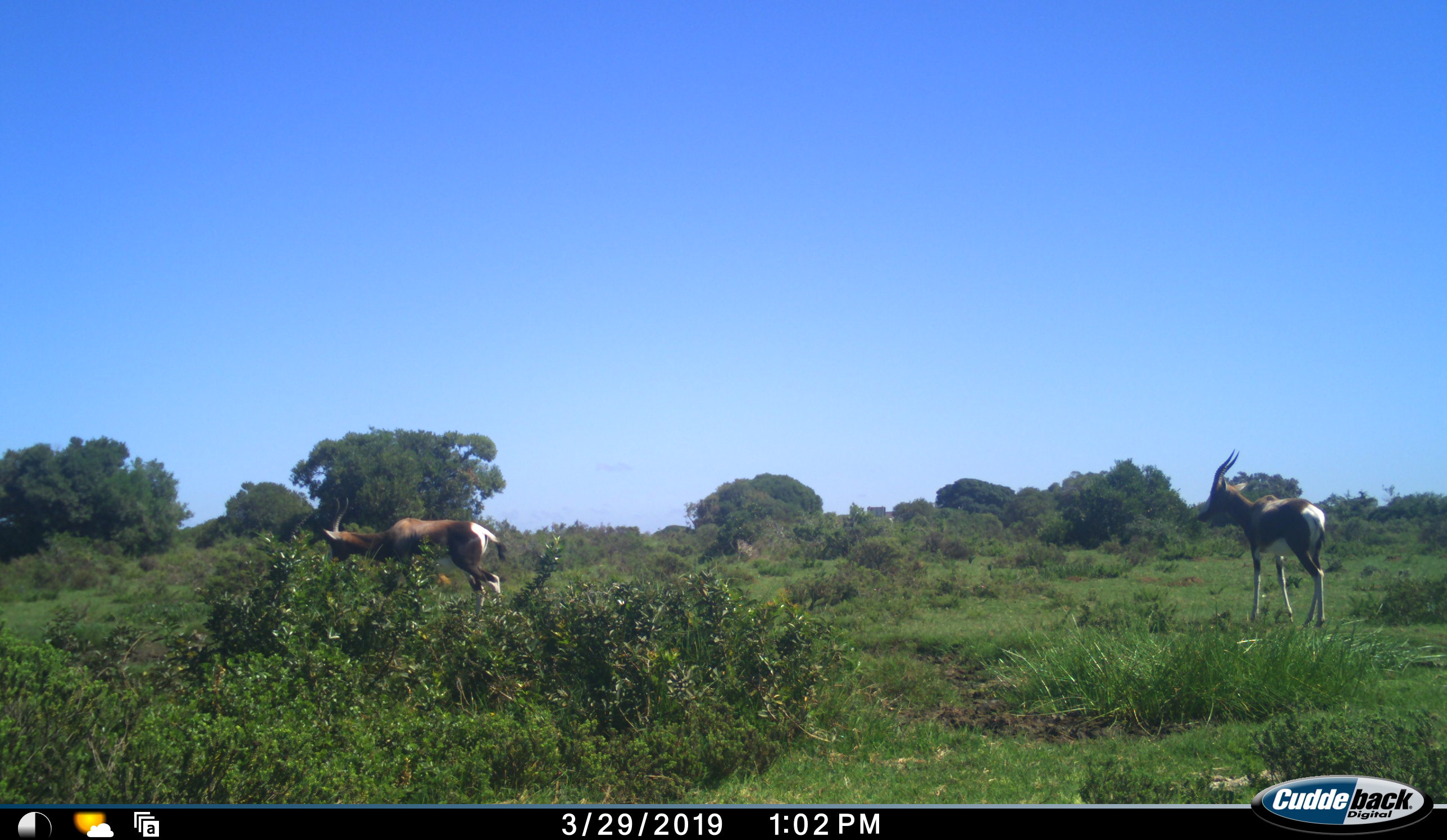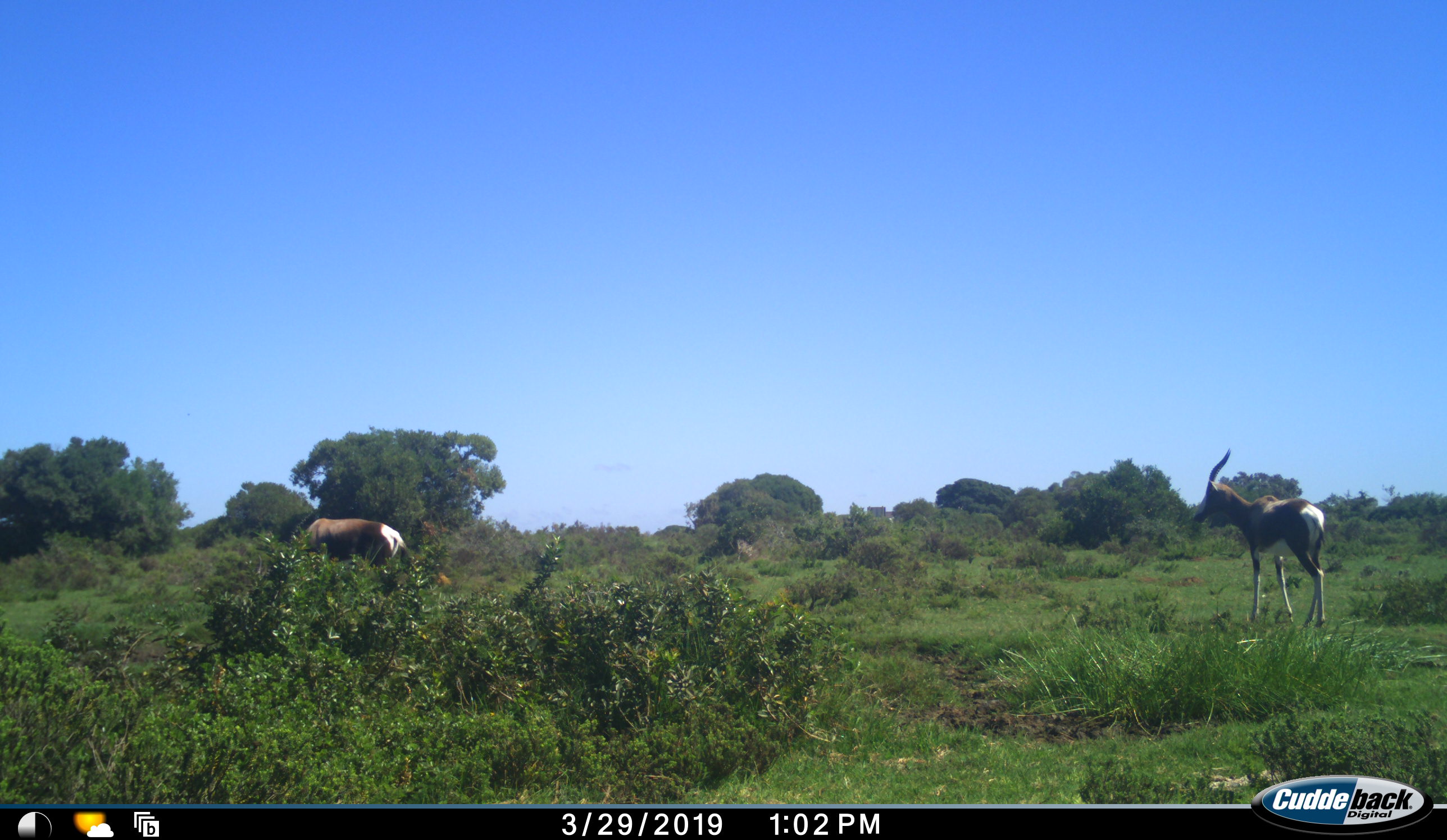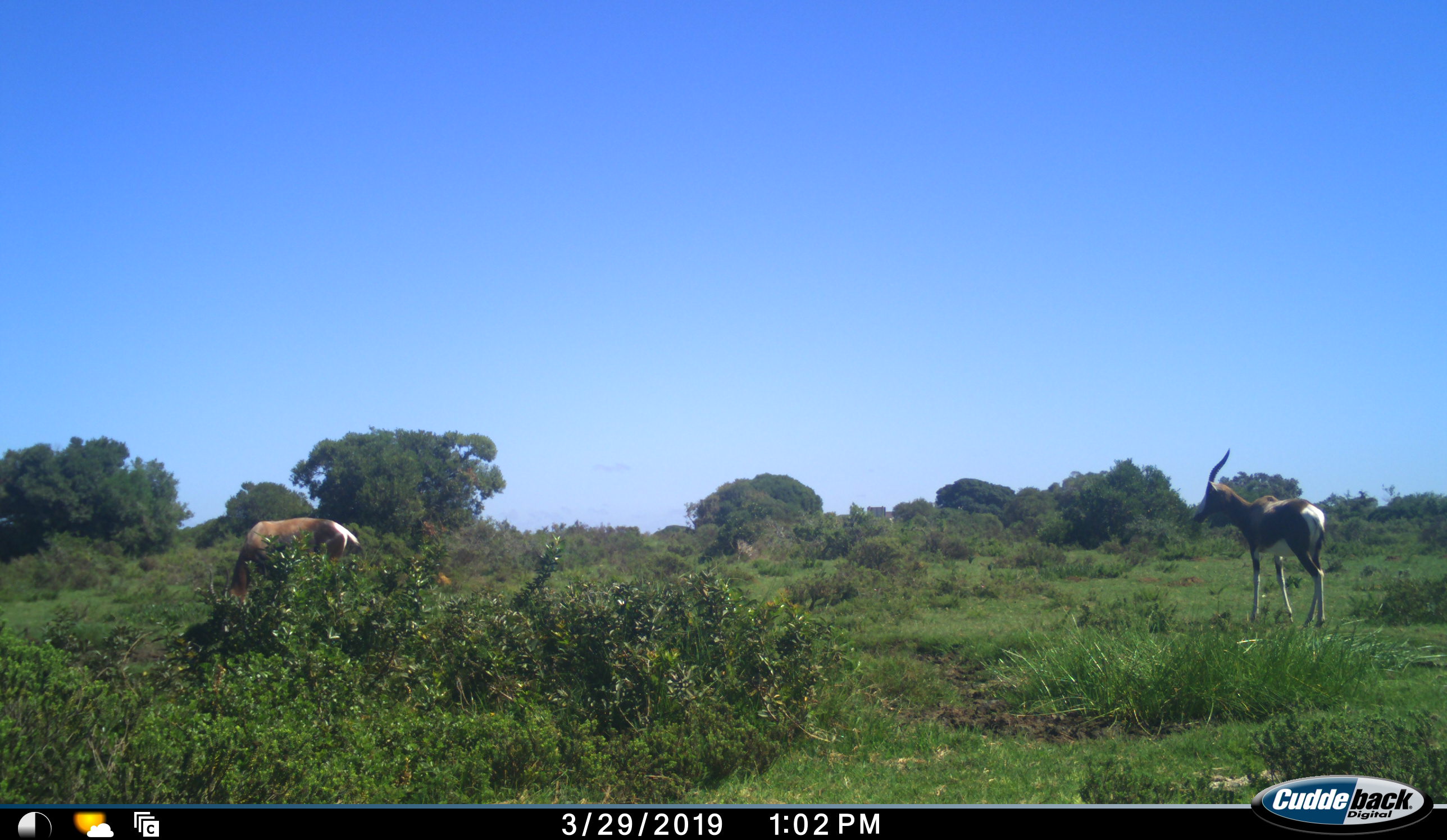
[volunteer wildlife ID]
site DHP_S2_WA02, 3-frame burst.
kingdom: Animalia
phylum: Chordata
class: Mammalia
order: Artiodactyla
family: Bovidae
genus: Damaliscus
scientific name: Damaliscus pygargus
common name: bontebok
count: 2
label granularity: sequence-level